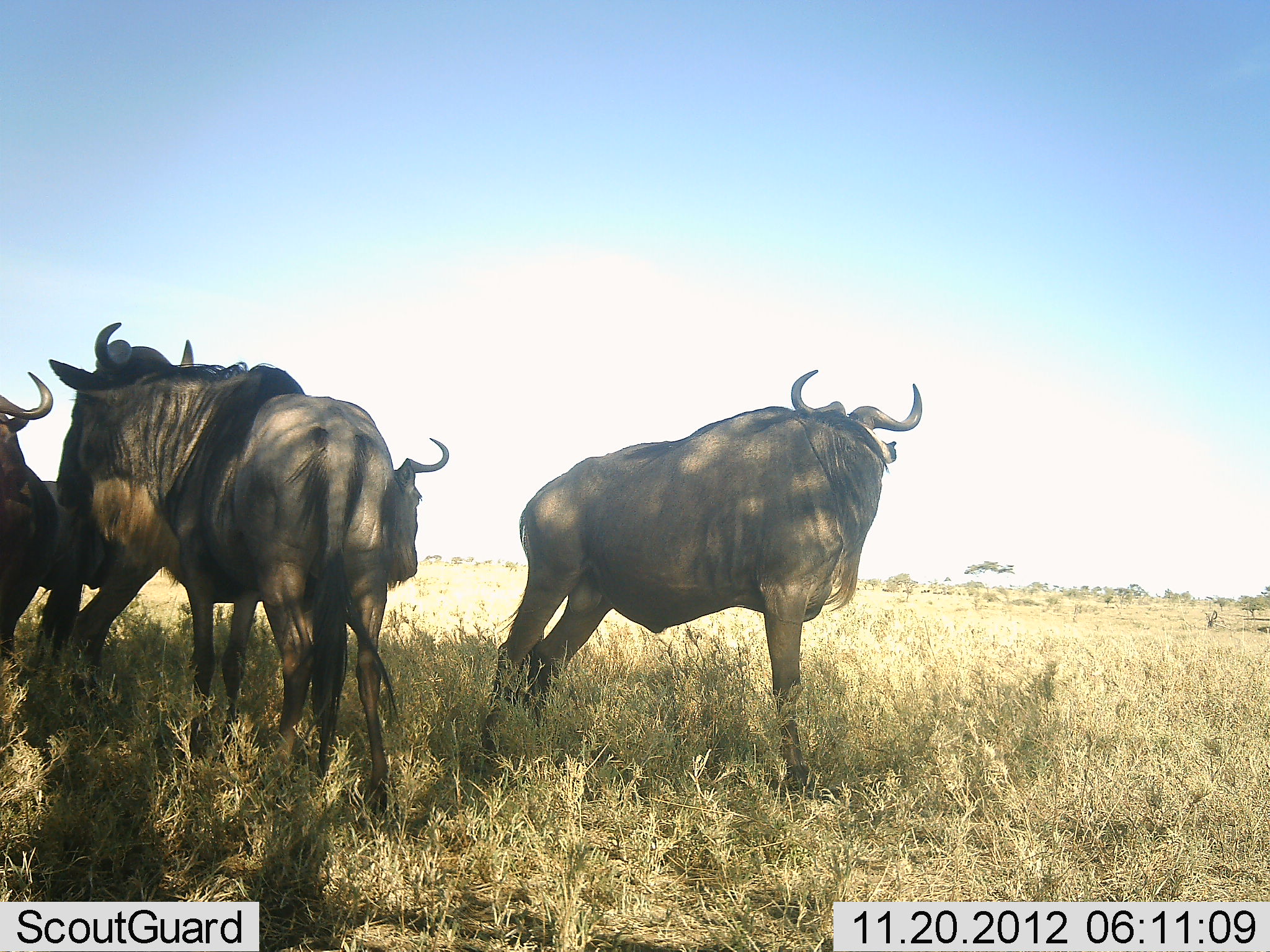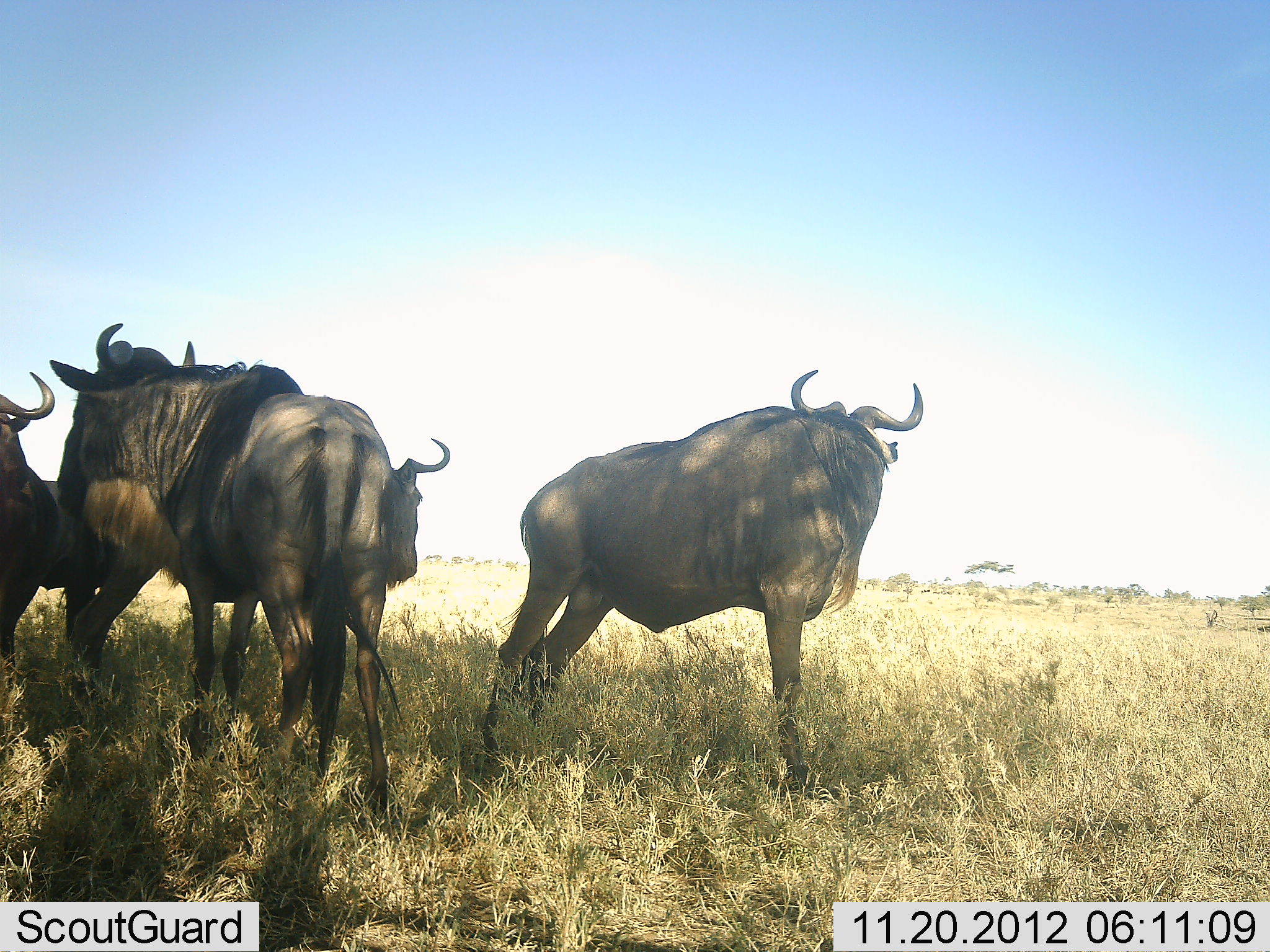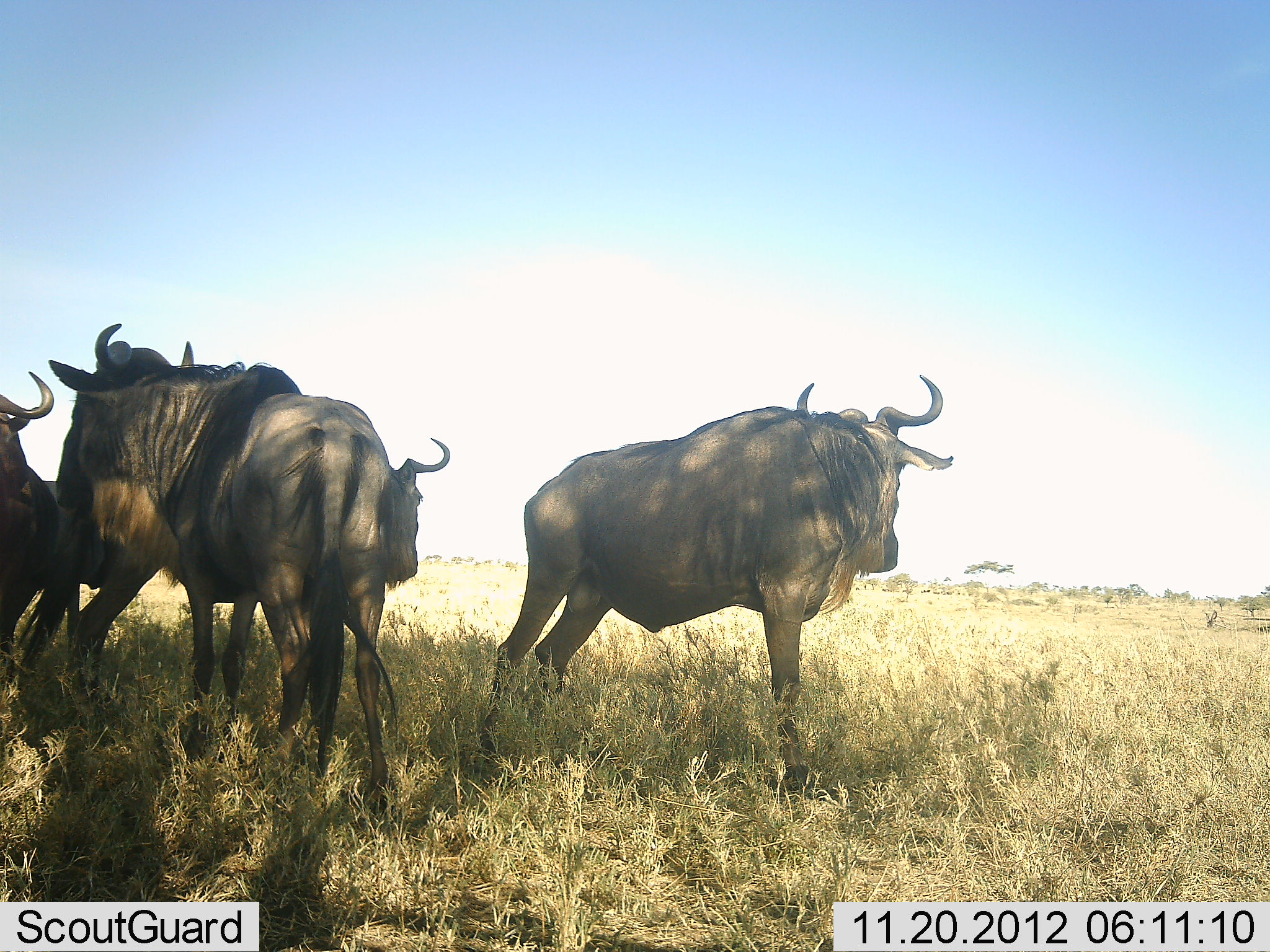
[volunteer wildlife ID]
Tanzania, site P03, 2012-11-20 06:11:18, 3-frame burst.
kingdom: Animalia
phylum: Chordata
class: Mammalia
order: Artiodactyla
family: Bovidae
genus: Connochaetes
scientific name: Connochaetes taurinus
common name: blue wildebeest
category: wildebeest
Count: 4.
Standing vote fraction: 100%.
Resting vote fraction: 0%.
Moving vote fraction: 10%.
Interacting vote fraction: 0%.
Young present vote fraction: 0%.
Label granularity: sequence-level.